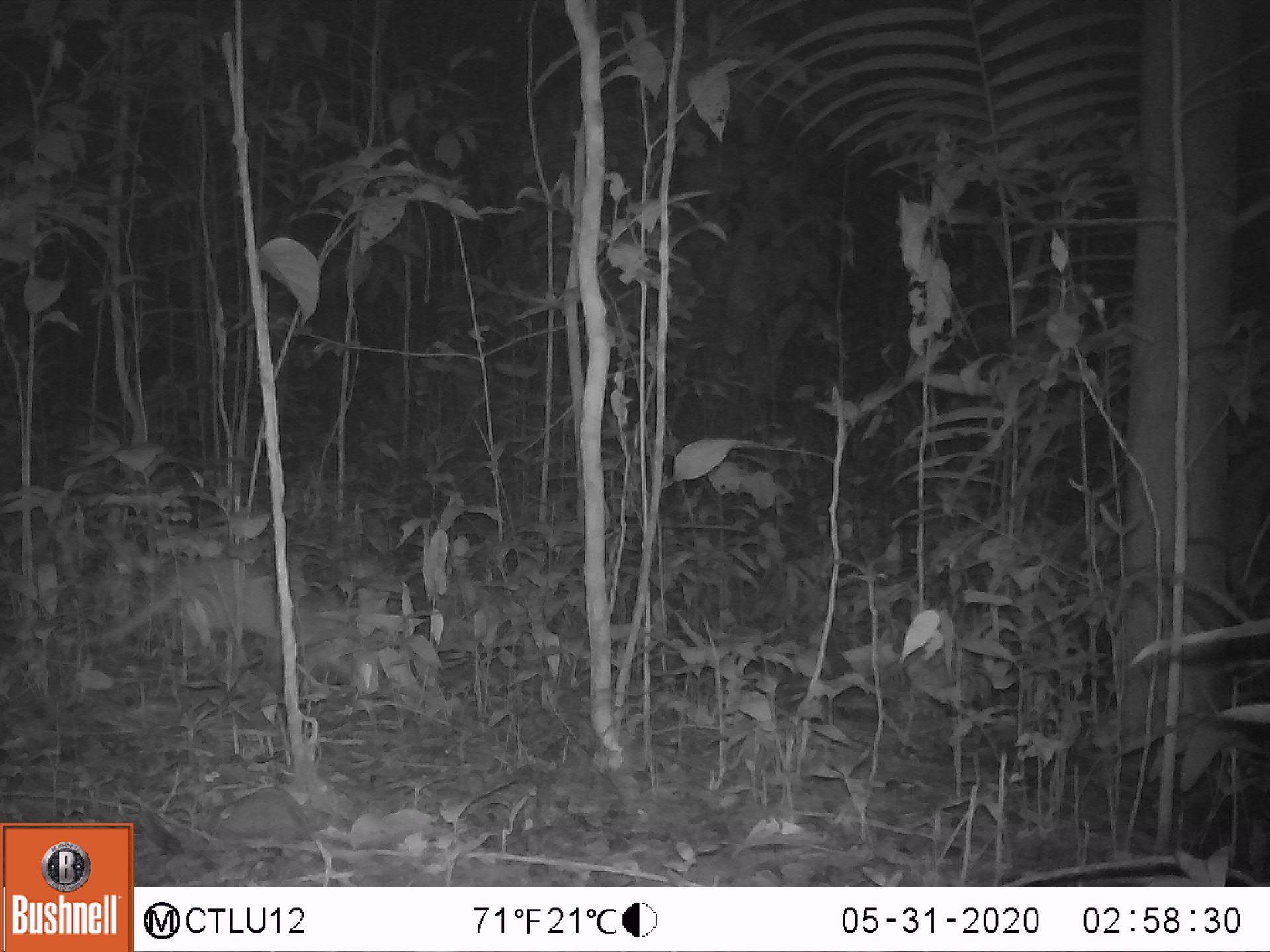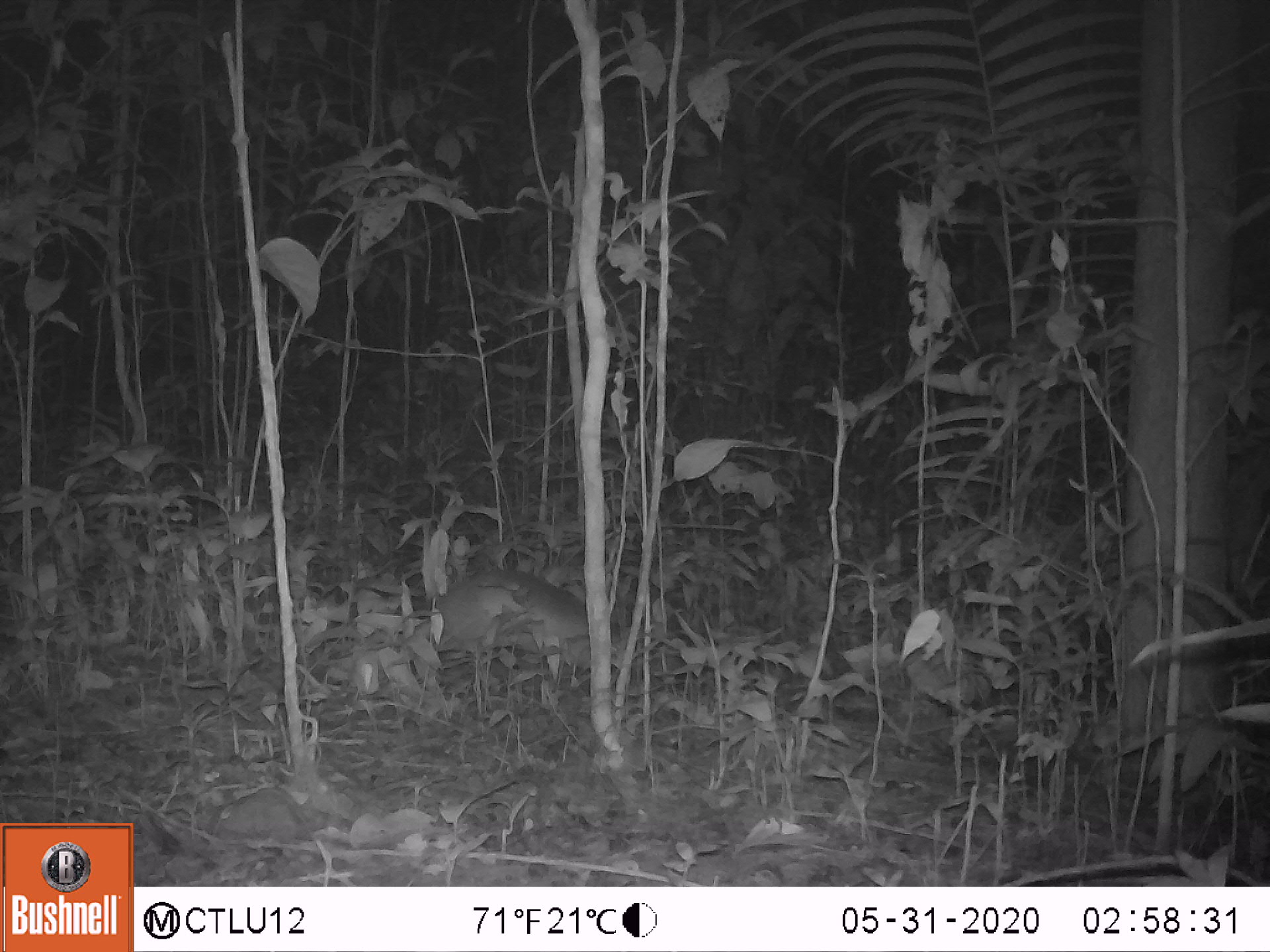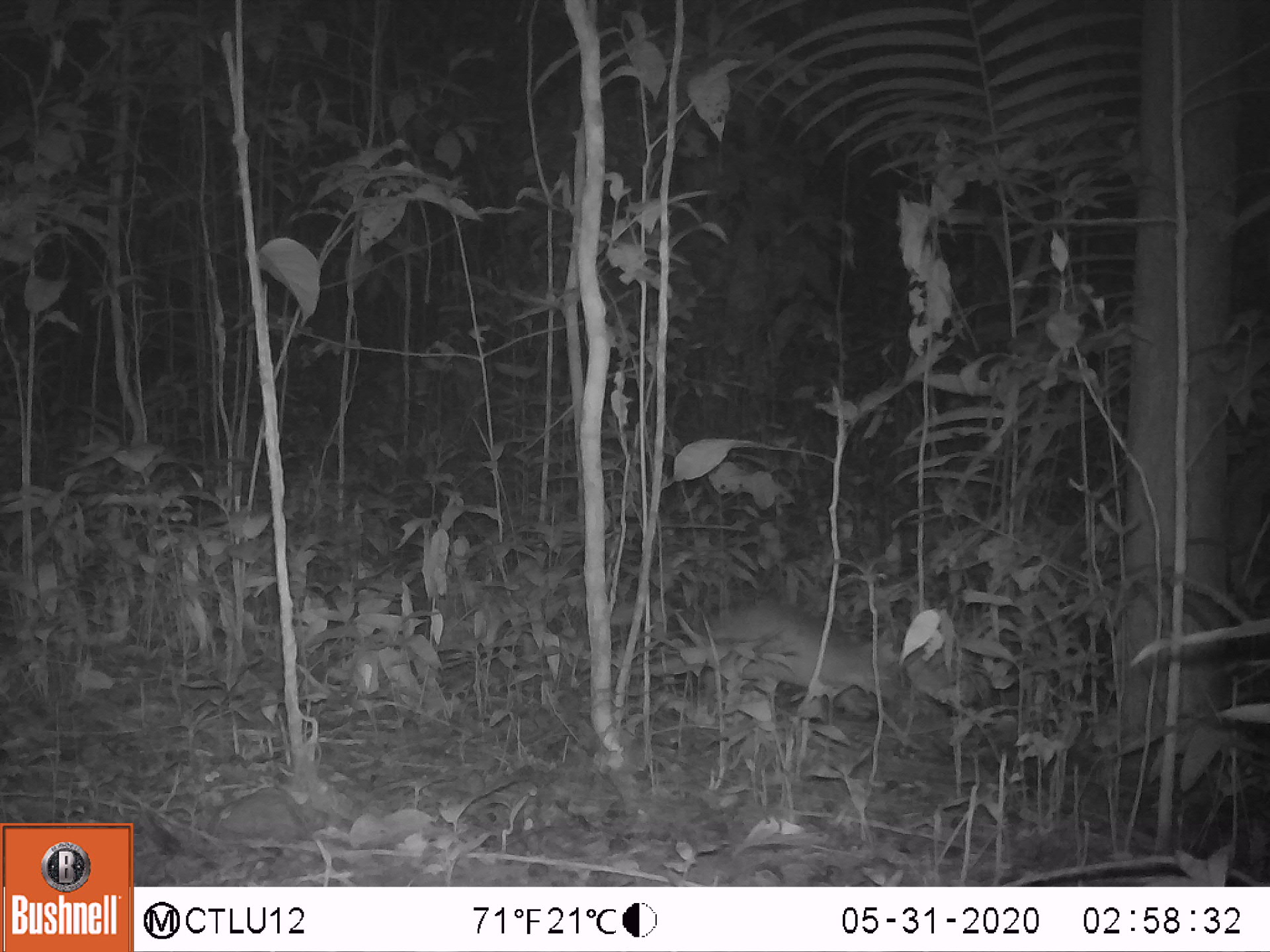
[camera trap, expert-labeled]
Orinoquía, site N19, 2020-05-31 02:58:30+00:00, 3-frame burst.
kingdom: Animalia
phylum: Chordata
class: Mammalia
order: Cingulata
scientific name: Cingulata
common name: armadillo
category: unknown armadillo